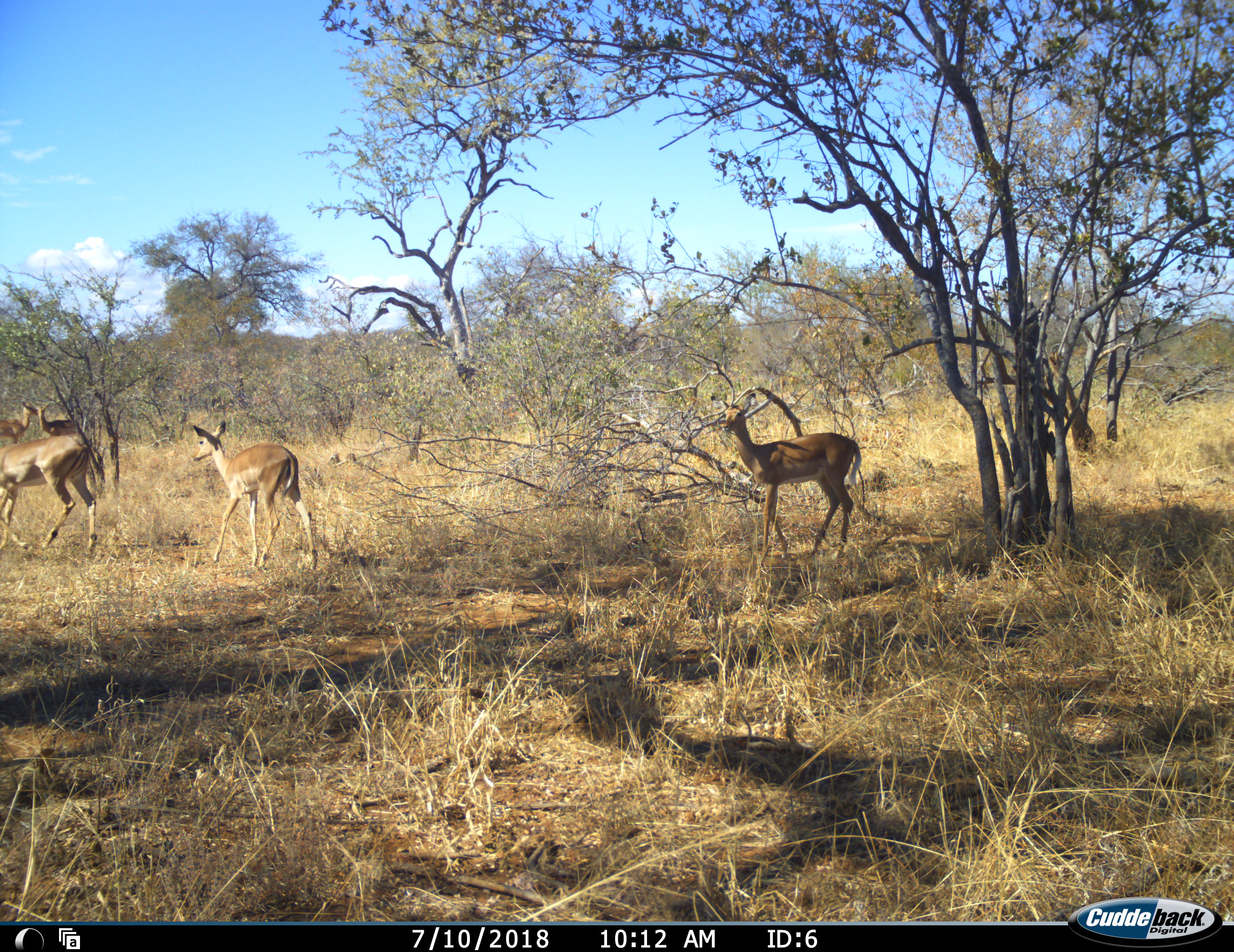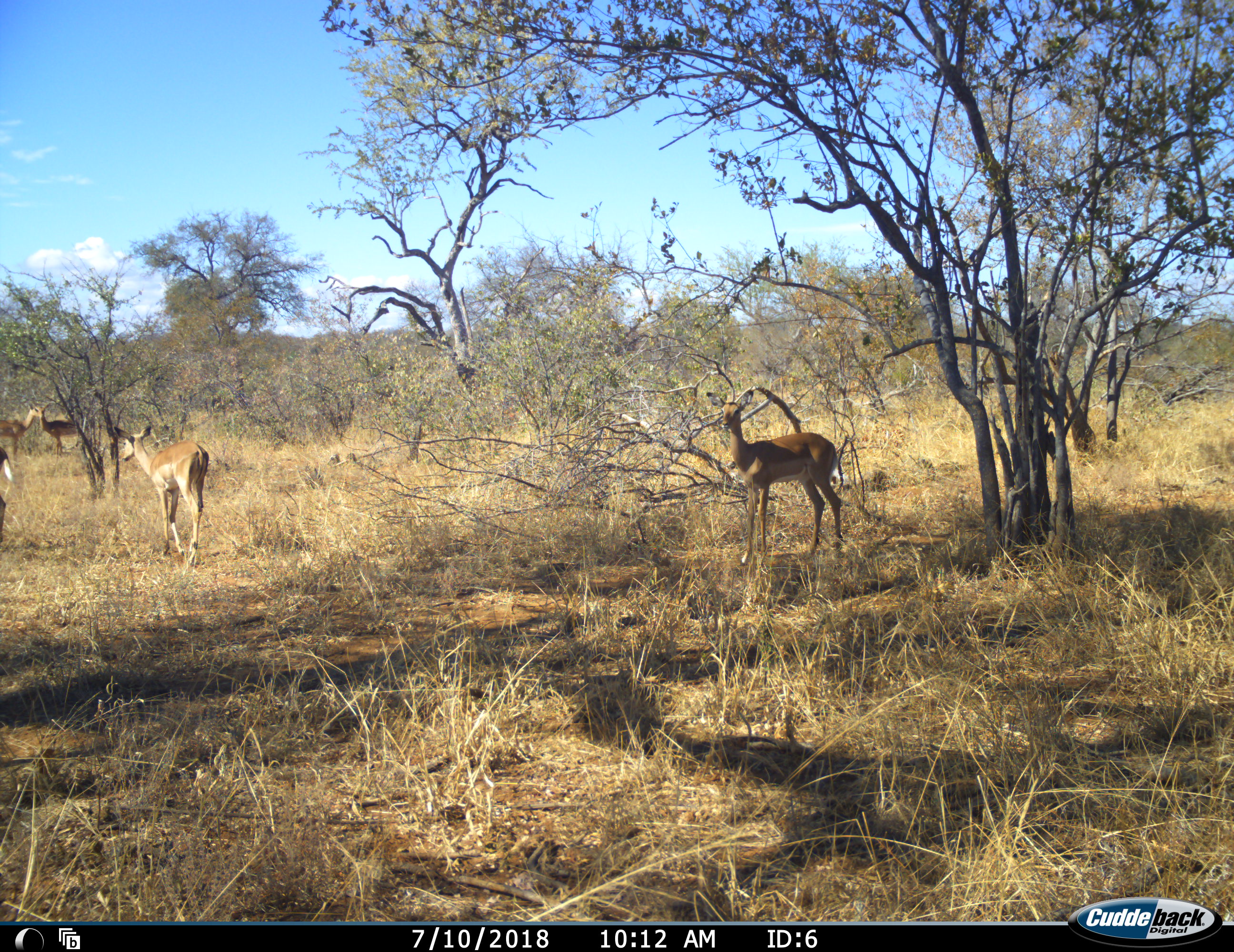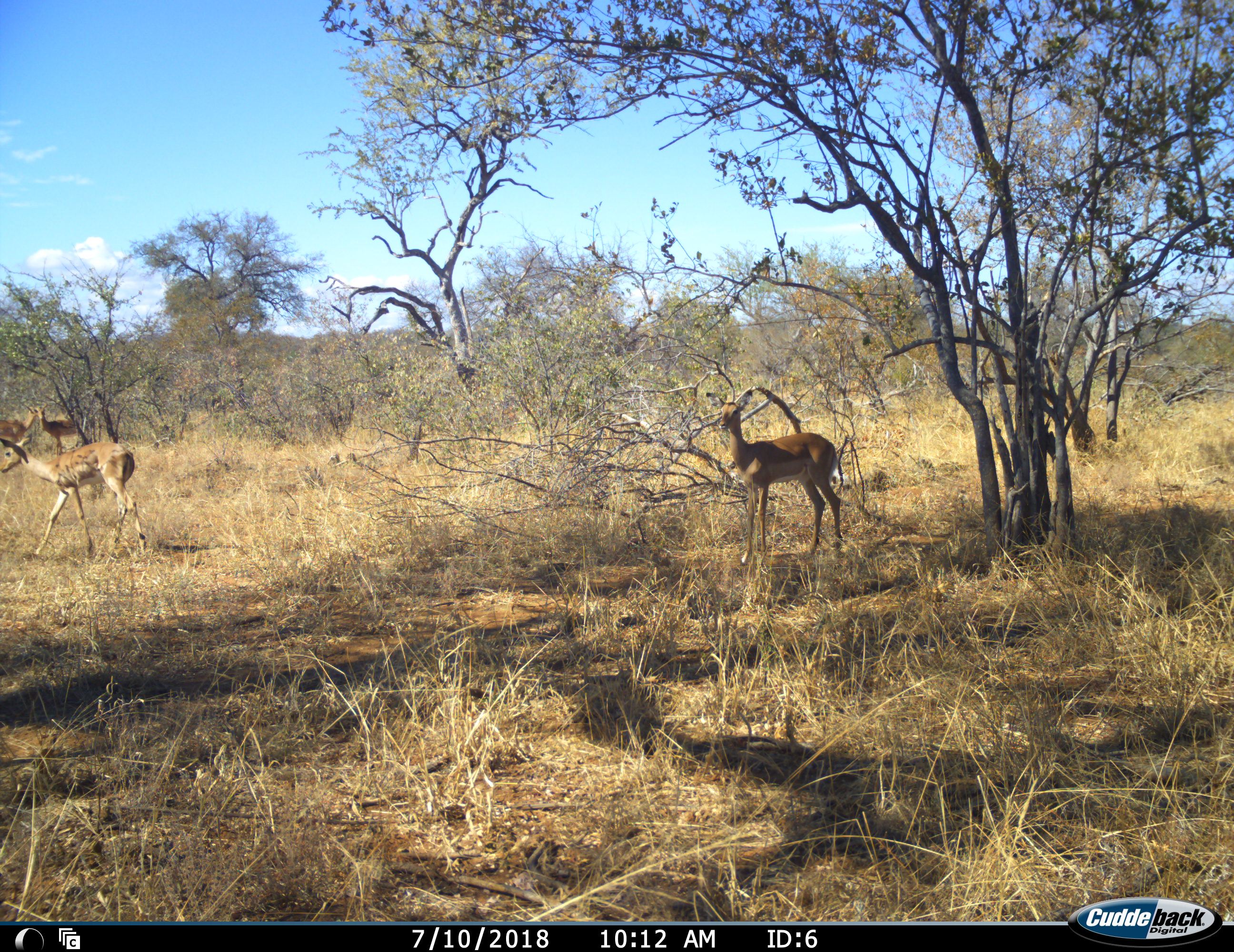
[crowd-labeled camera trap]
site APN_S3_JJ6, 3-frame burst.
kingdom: Animalia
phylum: Chordata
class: Mammalia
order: Artiodactyla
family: Bovidae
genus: Aepyceros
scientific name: Aepyceros melampus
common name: impala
Impala (Aepyceros melampus), count 5. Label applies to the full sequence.